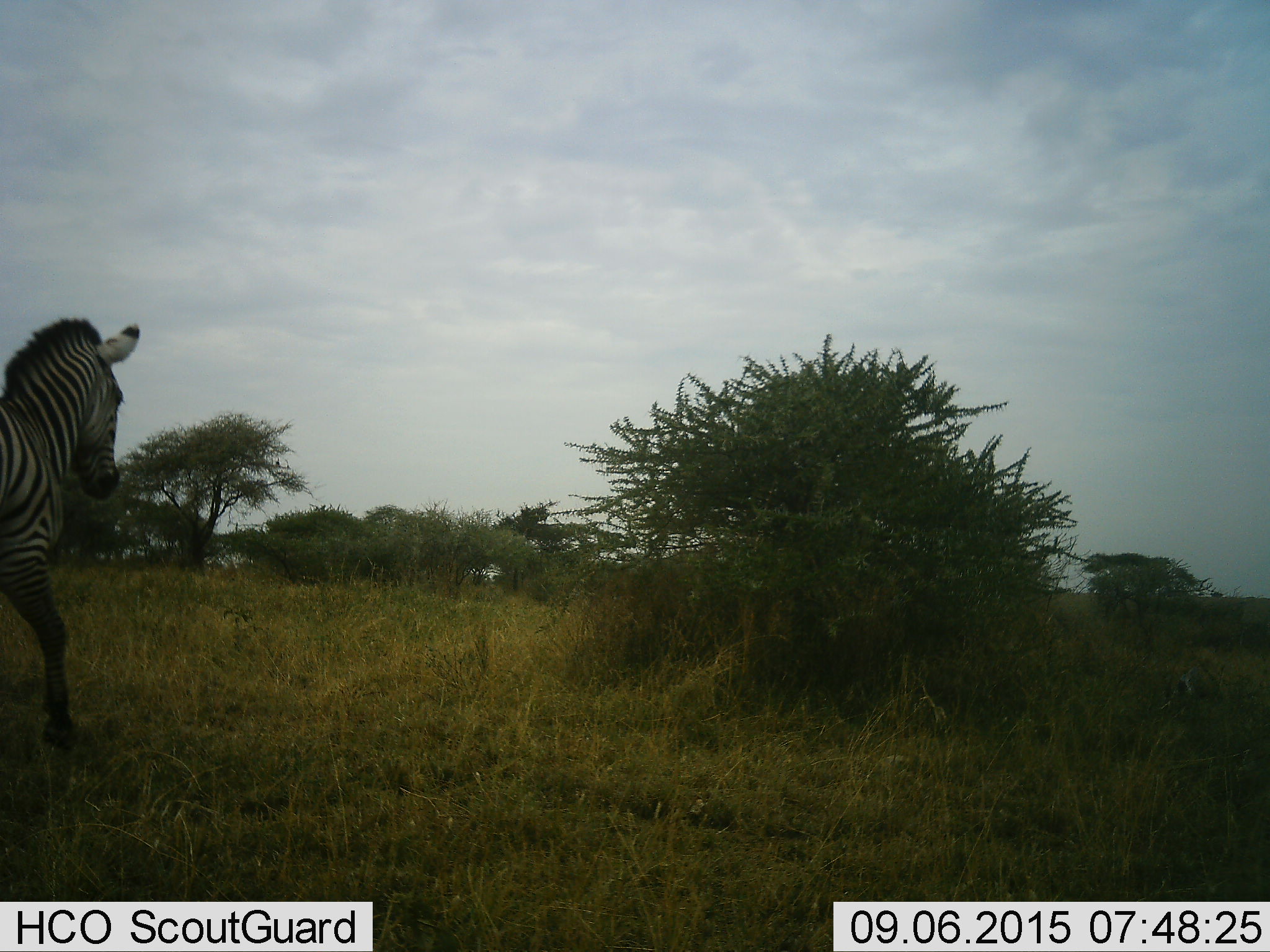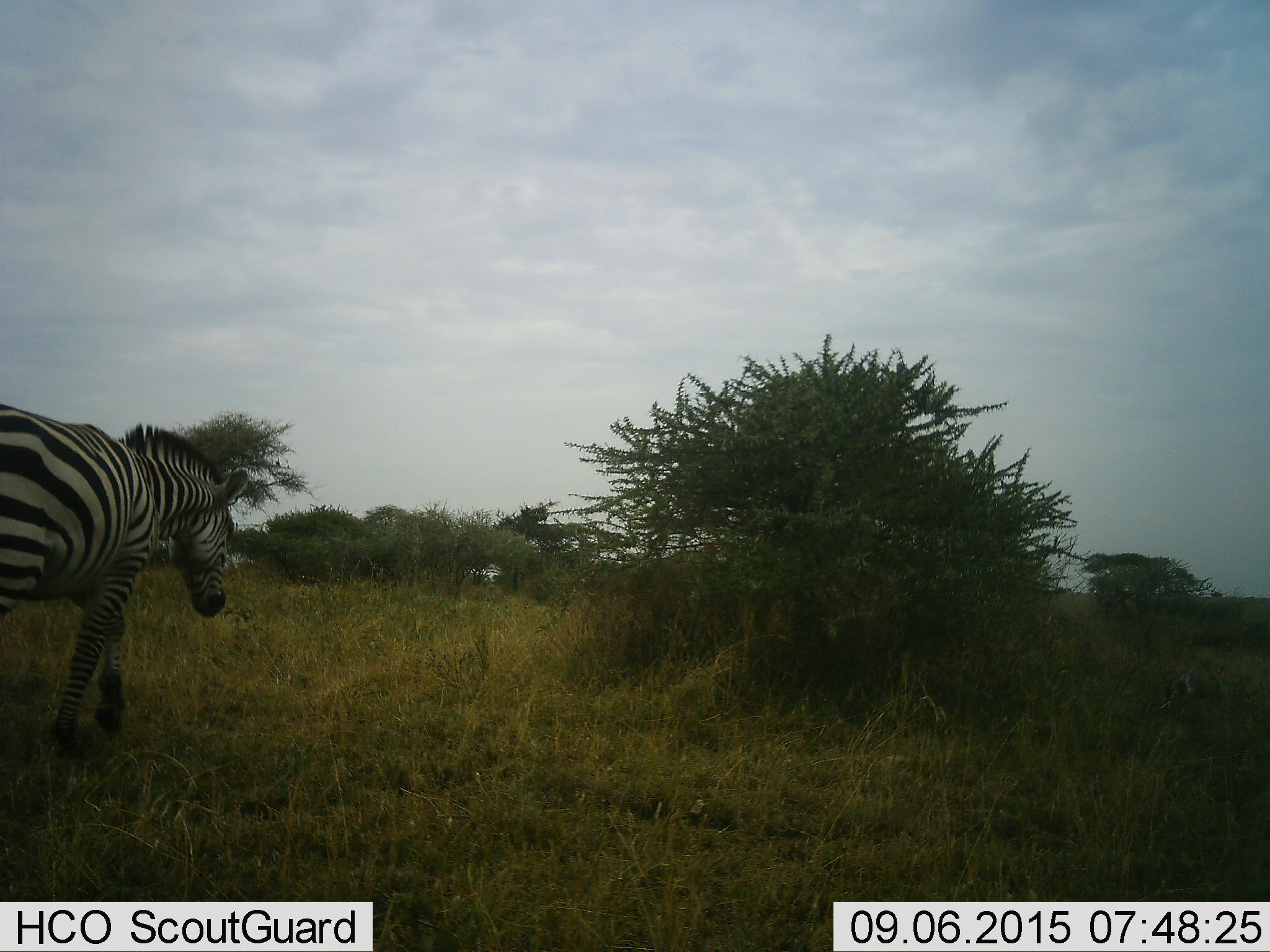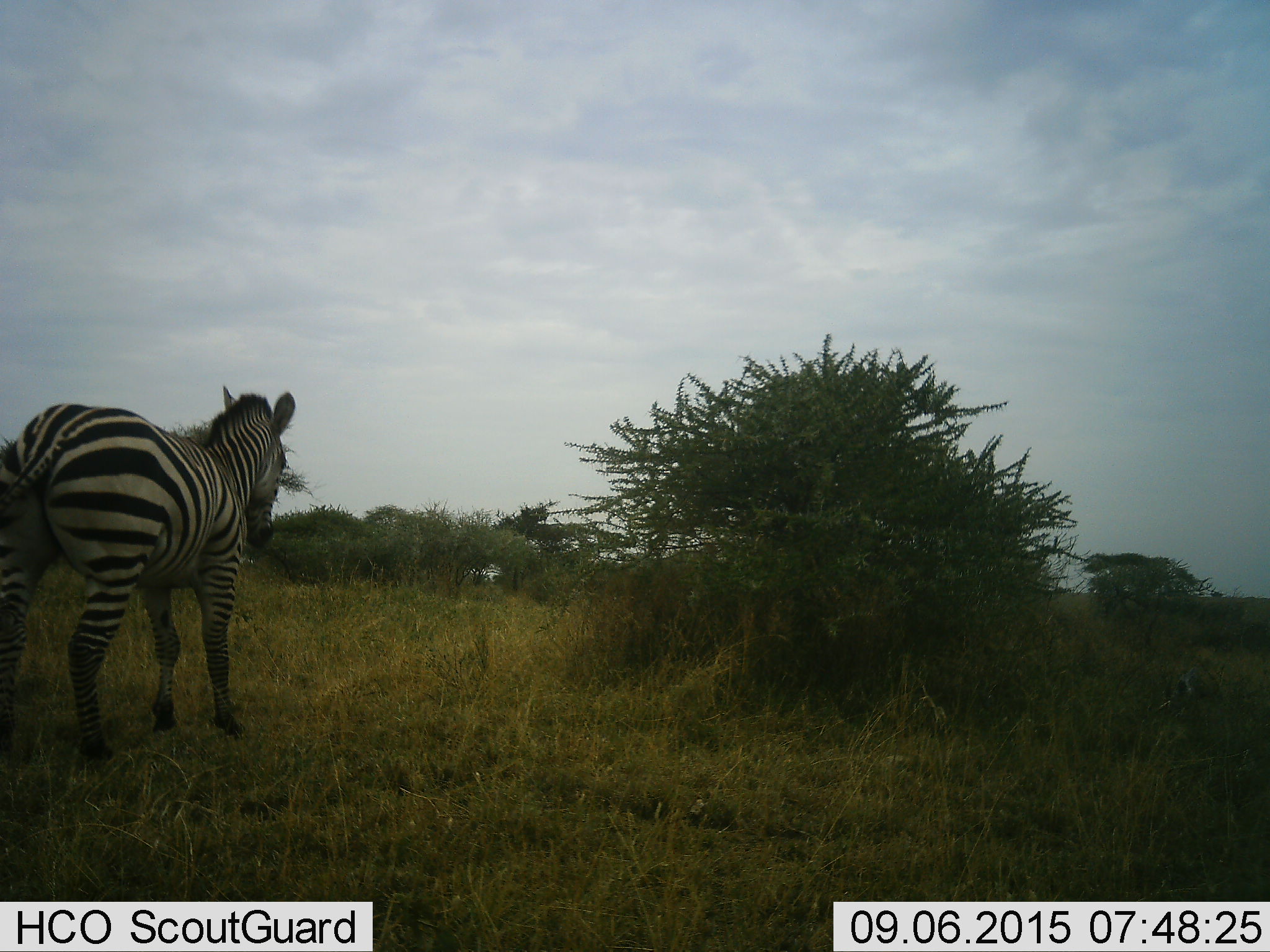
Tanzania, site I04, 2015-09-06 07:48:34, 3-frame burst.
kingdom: Animalia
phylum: Chordata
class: Mammalia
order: Perissodactyla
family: Equidae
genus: Equus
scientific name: Equus quagga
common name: plains zebra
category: zebra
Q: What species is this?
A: Zebra (plains zebra) (Equus quagga).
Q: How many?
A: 1.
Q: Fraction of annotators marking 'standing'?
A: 20%.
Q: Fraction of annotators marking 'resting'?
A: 0%.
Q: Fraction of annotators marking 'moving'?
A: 80%.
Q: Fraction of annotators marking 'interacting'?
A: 0%.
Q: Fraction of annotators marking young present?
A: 0%.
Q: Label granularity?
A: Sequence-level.